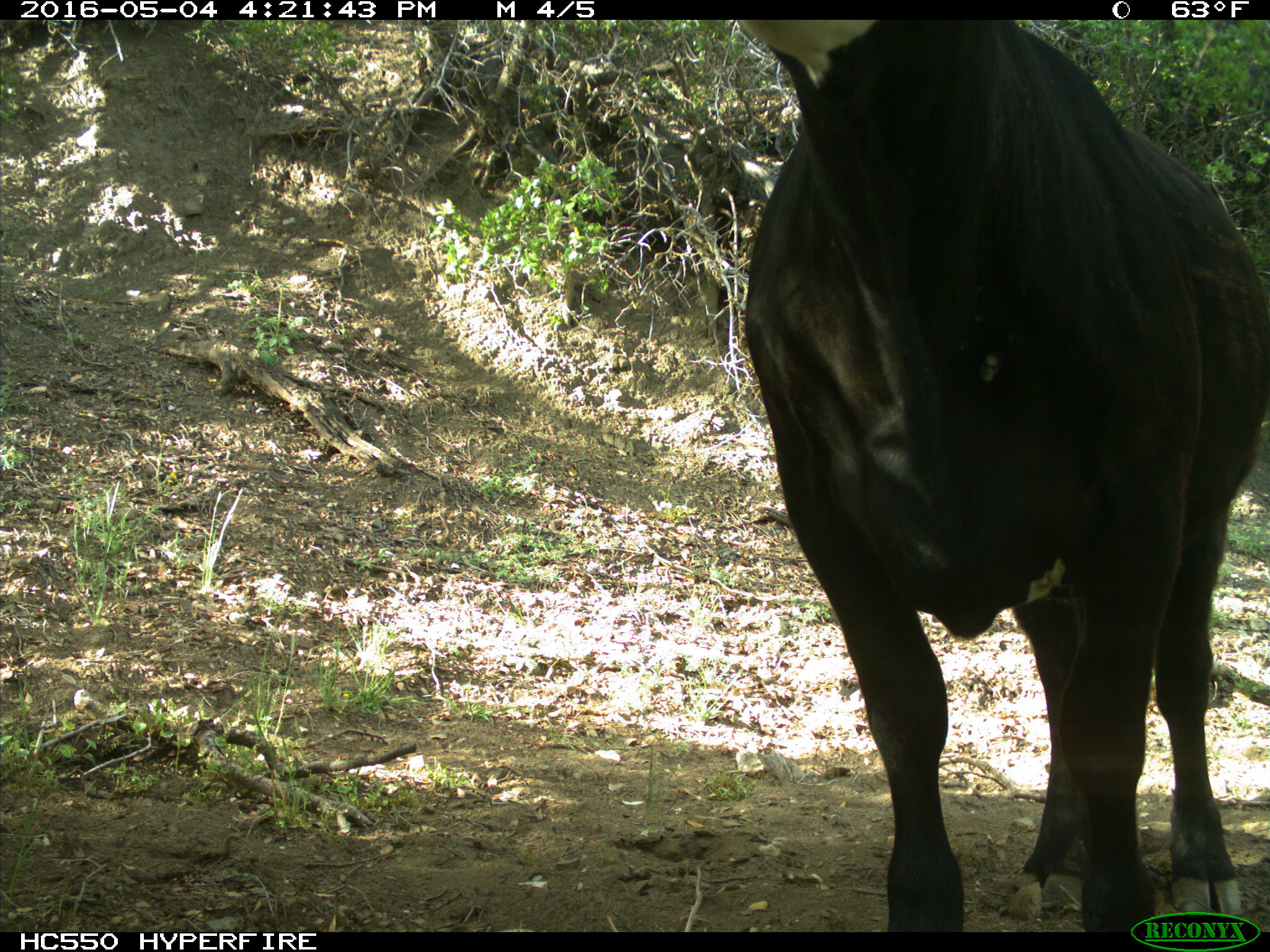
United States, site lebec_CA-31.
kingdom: Animalia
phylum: Chordata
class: Mammalia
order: Artiodactyla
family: Bovidae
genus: Bos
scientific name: Bos taurus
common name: domestic cow